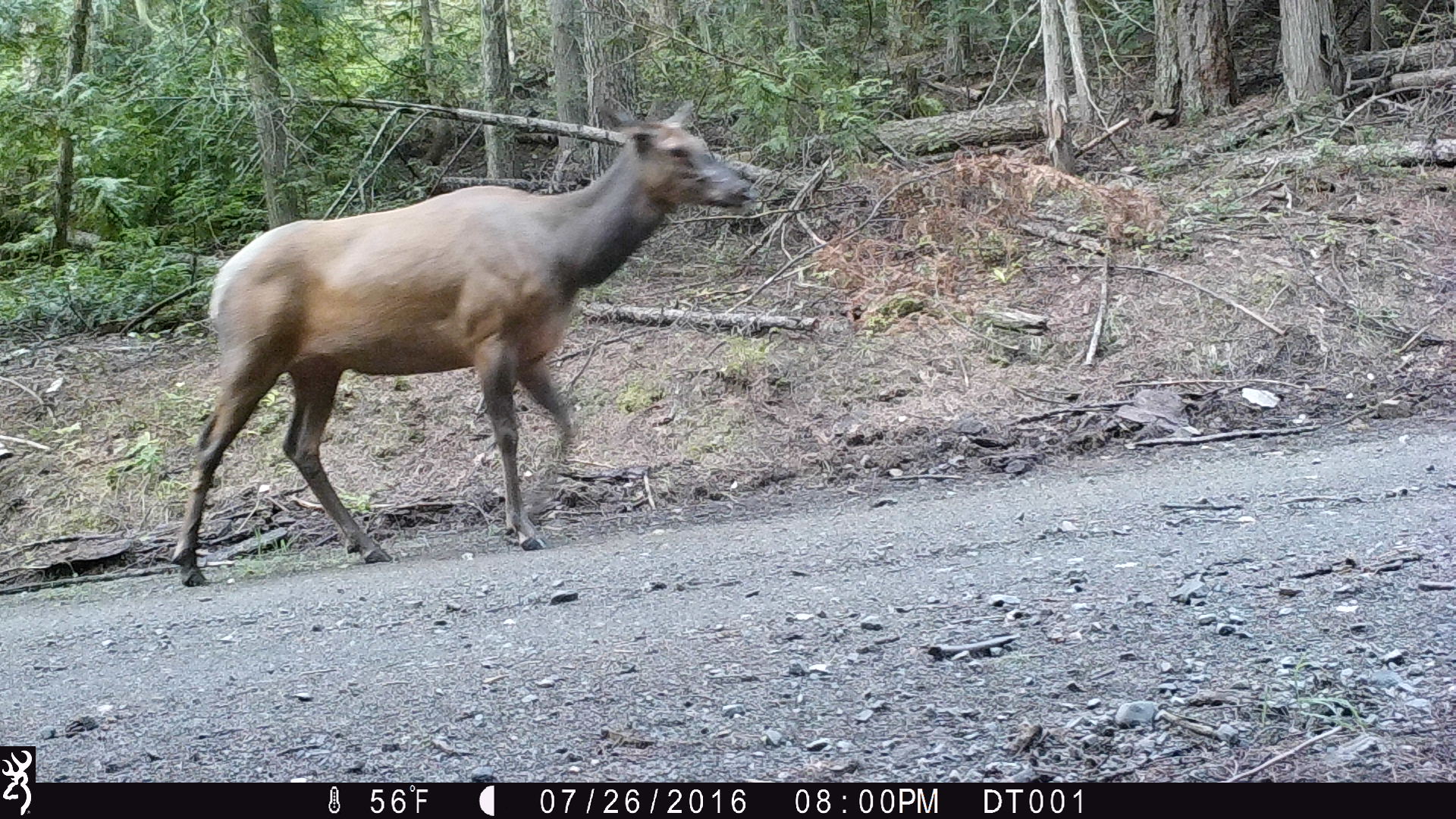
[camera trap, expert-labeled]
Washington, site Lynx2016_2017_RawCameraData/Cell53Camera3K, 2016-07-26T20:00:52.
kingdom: Animalia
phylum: Chordata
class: Mammalia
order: Artiodactyla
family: Cervidae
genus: Cervus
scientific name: Cervus canadensis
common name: elk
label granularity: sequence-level